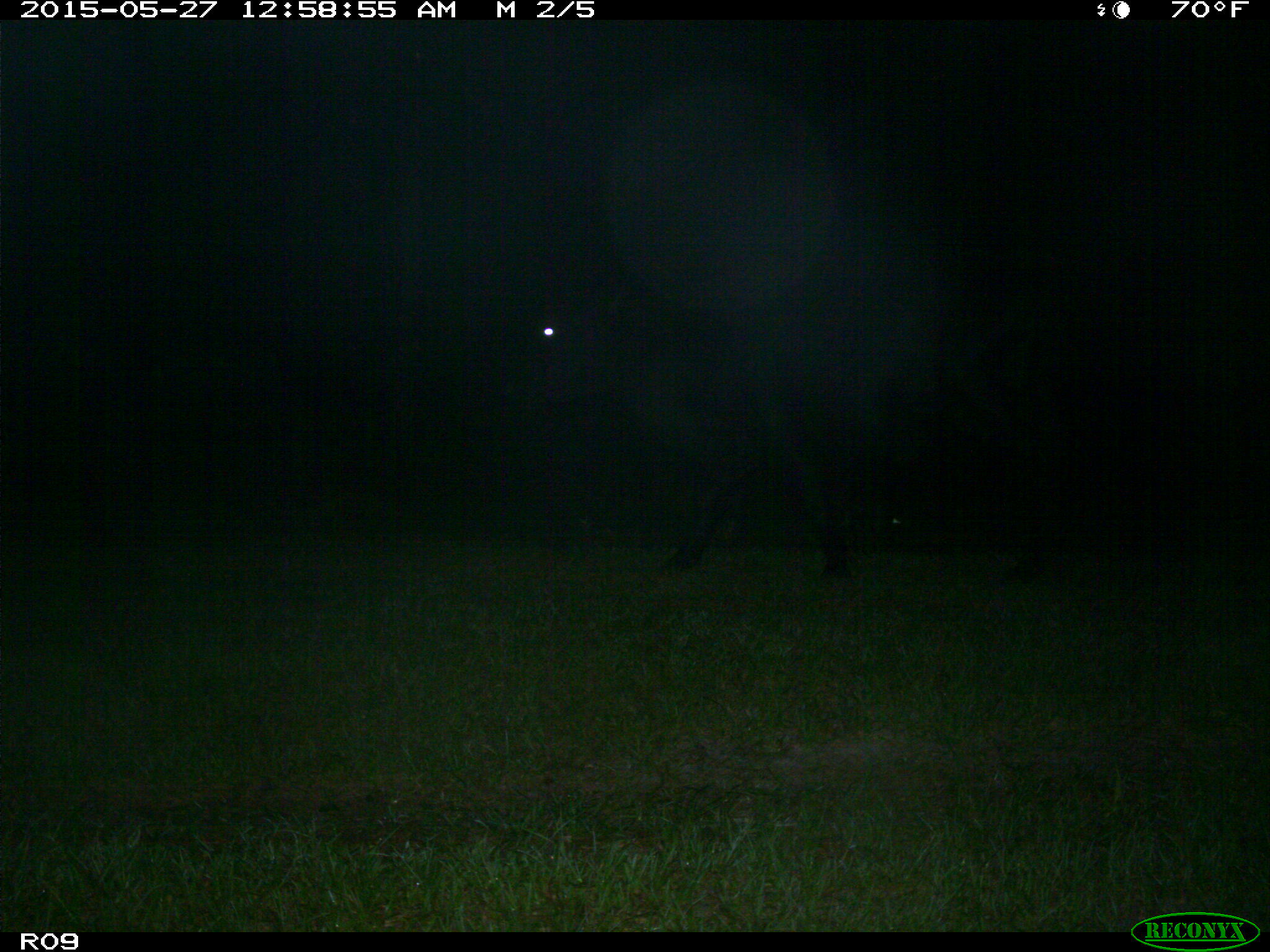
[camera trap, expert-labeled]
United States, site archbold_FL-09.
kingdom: Animalia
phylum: Chordata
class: Mammalia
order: Artiodactyla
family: Bovidae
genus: Bos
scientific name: Bos taurus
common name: domestic cow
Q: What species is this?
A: Bos taurus (domestic cow).